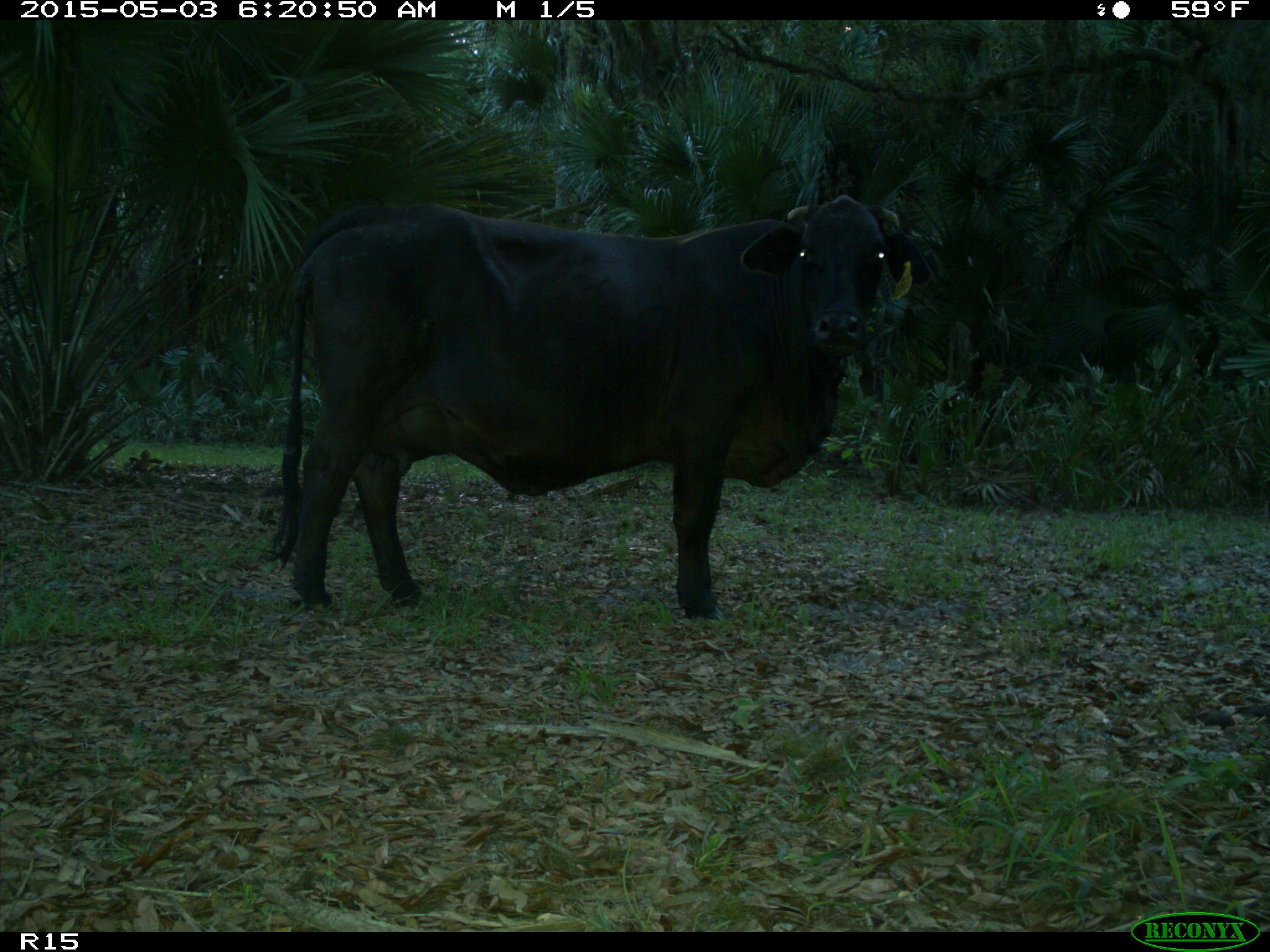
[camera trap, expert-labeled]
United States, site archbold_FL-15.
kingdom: Animalia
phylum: Chordata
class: Mammalia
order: Artiodactyla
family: Bovidae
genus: Bos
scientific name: Bos taurus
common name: domestic cow